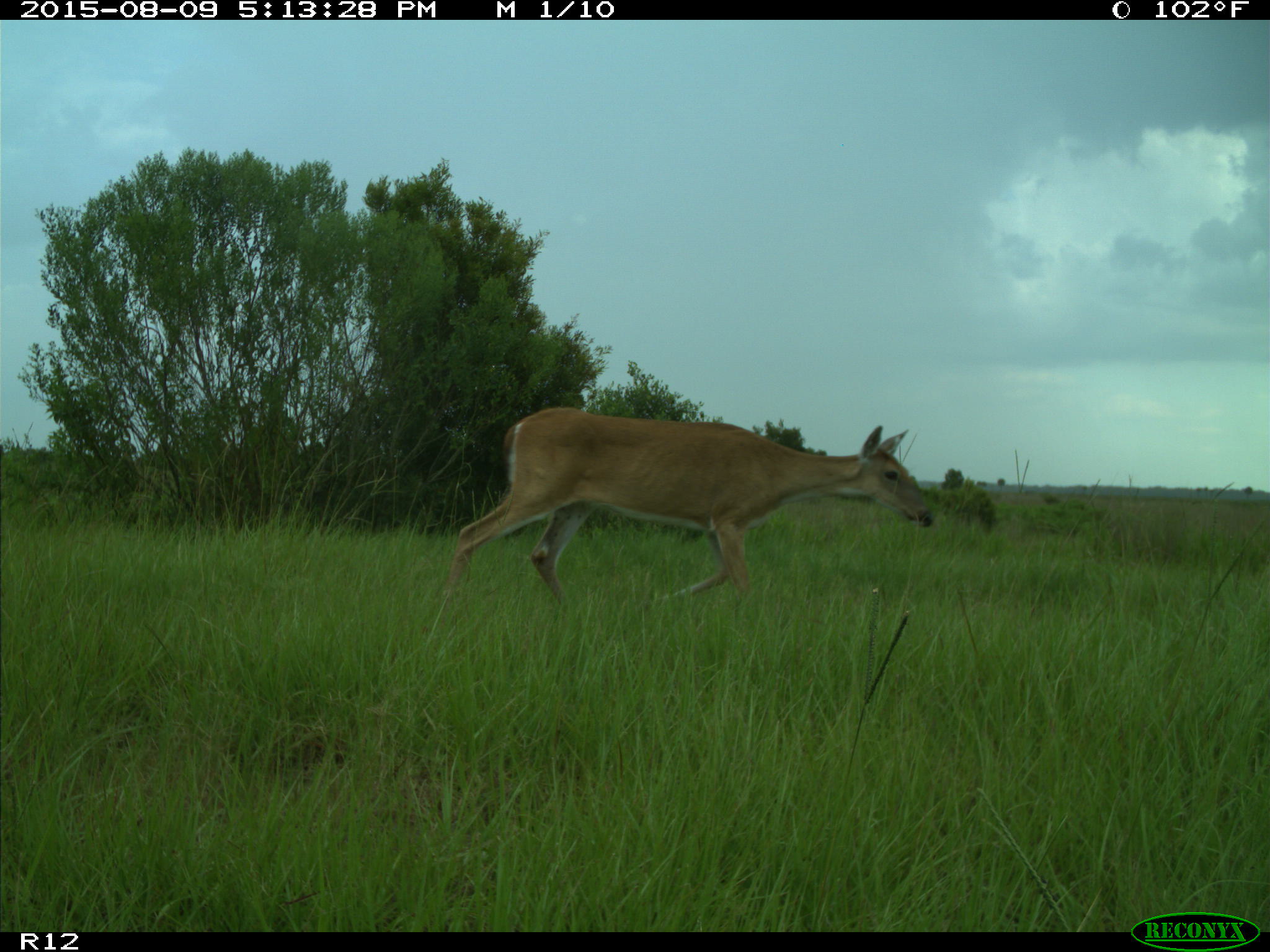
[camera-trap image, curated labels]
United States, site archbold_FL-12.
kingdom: Animalia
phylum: Chordata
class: Mammalia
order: Artiodactyla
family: Cervidae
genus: Odocoileus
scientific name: Odocoileus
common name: deer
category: unidentified deer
Unidentified deer (deer) (Odocoileus).